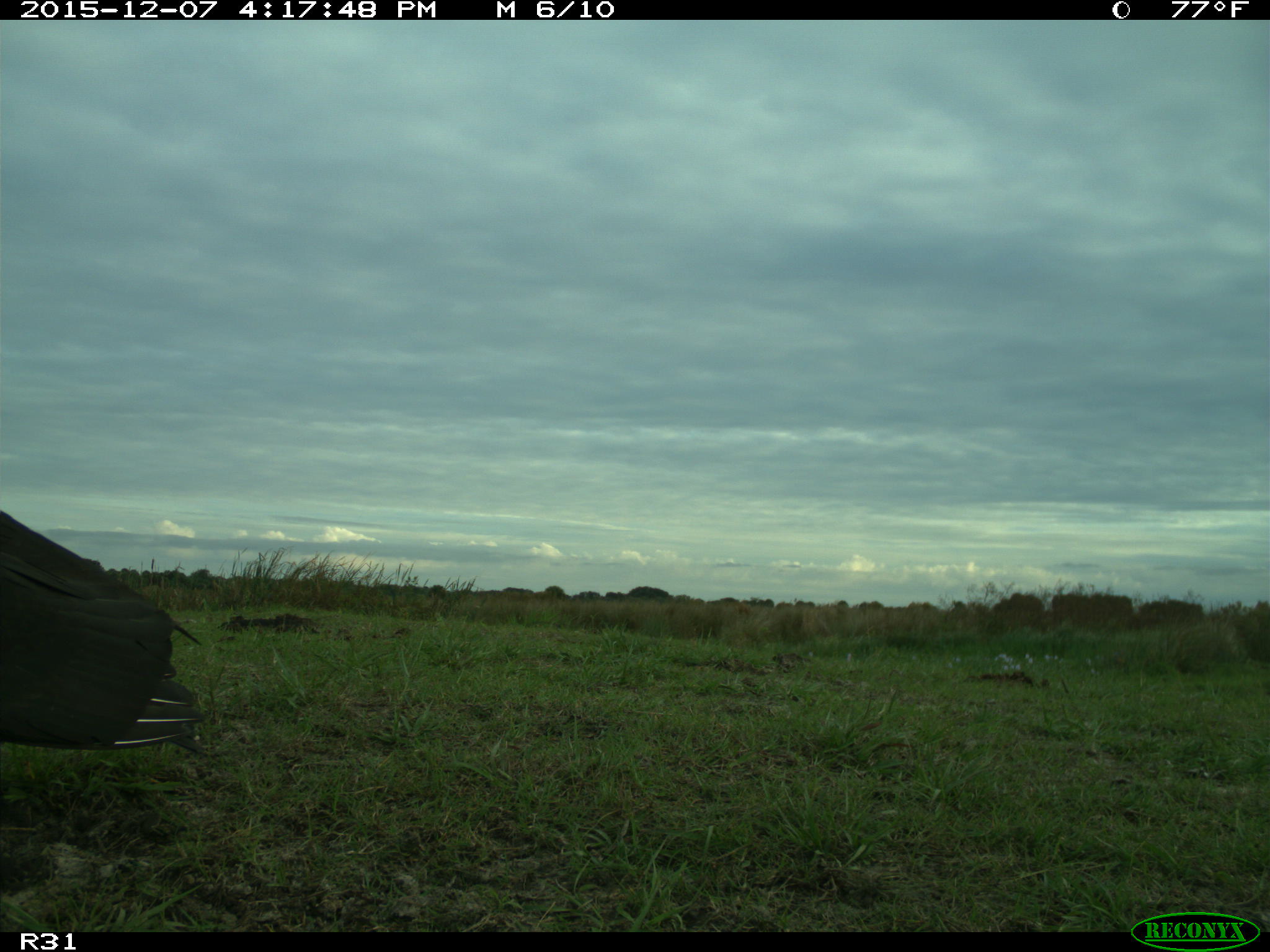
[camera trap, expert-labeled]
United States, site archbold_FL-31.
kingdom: Animalia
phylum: Chordata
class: Aves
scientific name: Aves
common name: birds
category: unidentified bird